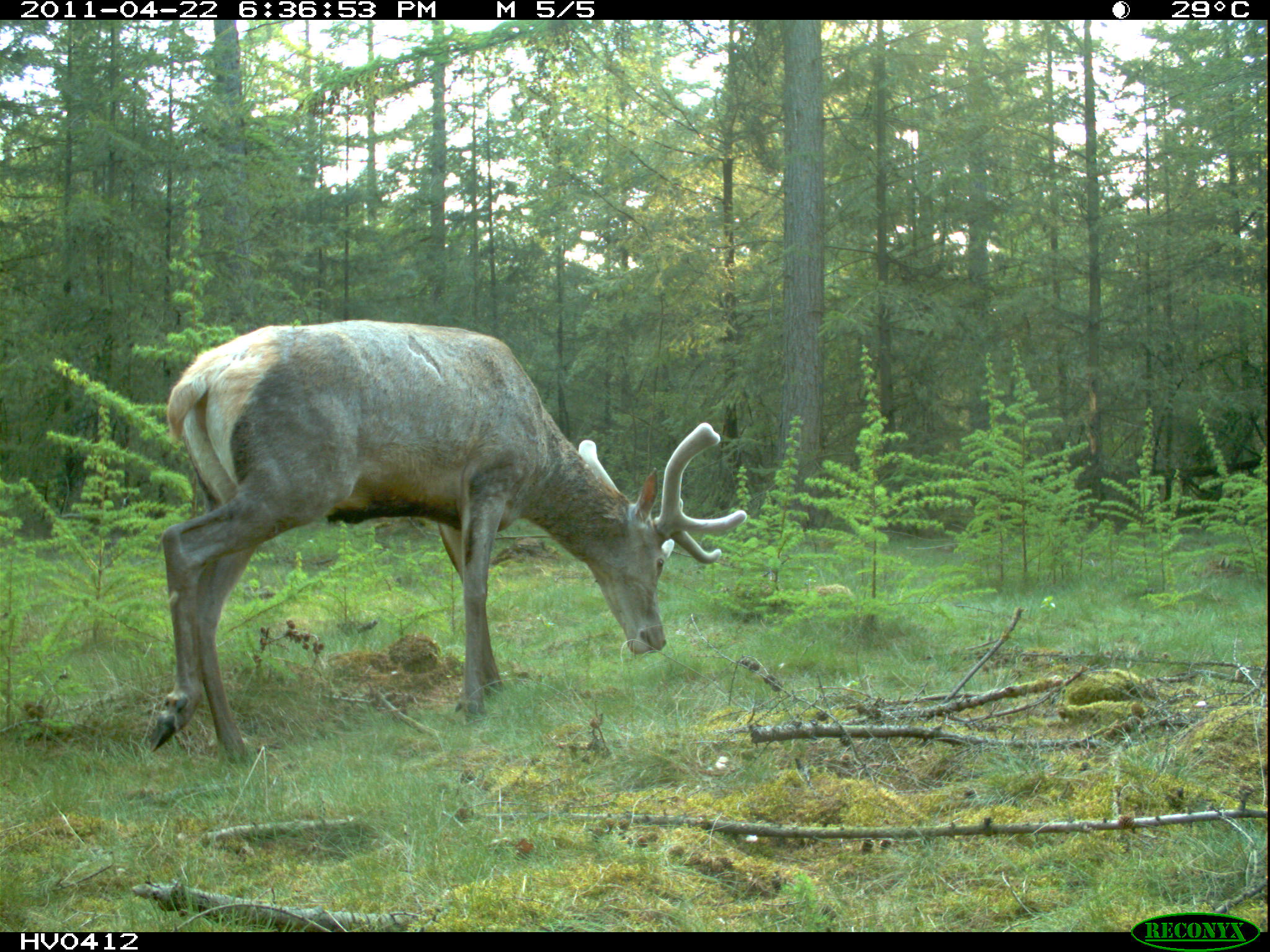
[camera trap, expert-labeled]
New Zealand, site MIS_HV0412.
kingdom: Animalia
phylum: Chordata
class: Mammalia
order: Artiodactyla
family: Cervidae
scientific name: Cervidae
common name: deer